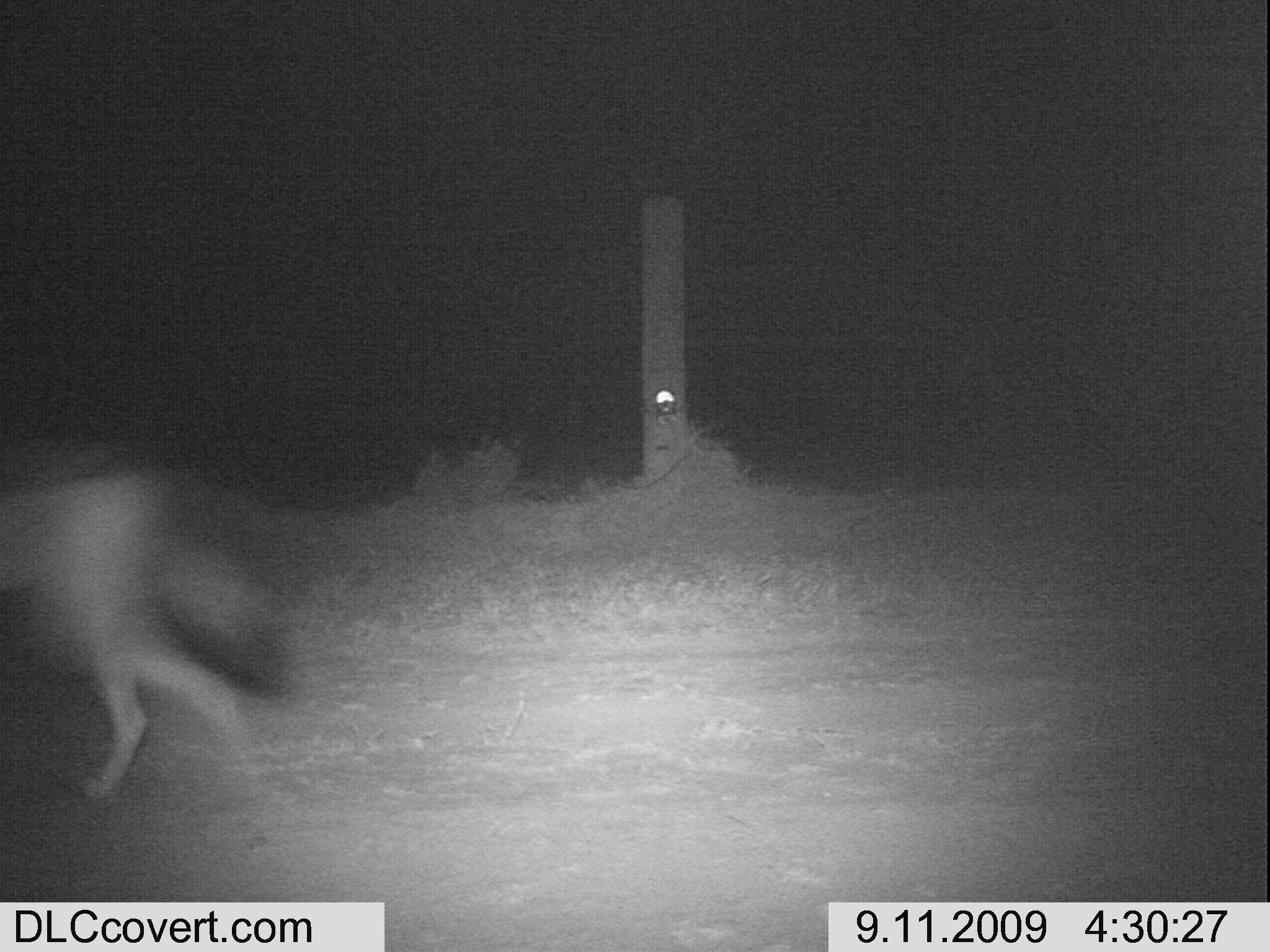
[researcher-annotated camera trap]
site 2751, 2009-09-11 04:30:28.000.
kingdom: Animalia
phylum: Chordata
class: Mammalia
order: Carnivora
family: Canidae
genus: Lupulella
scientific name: Lupulella mesomelas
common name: black-backed jackal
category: canis mesomelas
Canis mesomelas (black-backed jackal) (Lupulella mesomelas), count 1.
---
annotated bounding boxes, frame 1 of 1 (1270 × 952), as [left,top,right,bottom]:
canis mesomelas: [0,446,299,804]